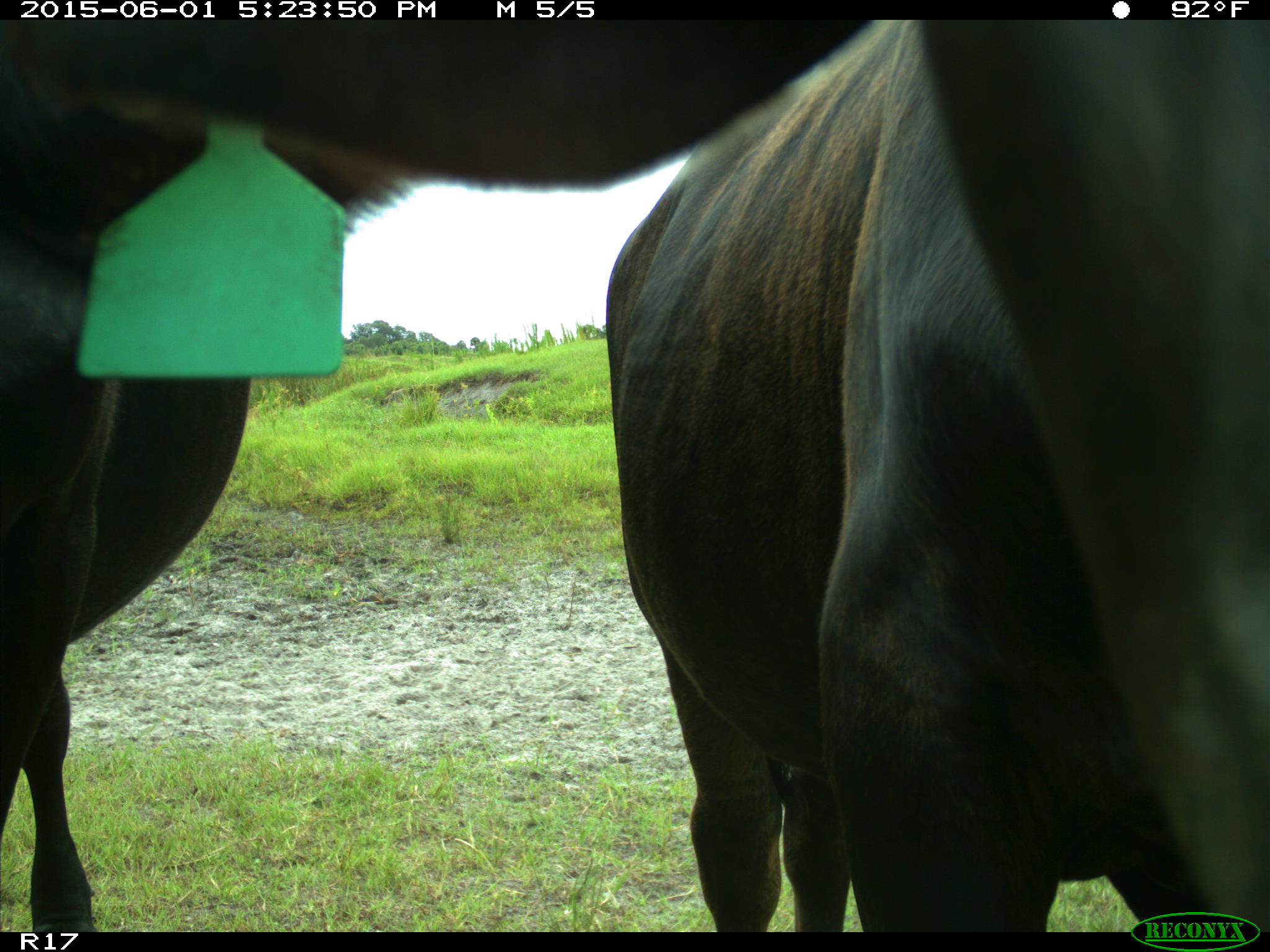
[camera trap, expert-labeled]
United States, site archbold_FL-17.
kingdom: Animalia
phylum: Chordata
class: Mammalia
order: Artiodactyla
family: Bovidae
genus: Bos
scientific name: Bos taurus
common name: domestic cow